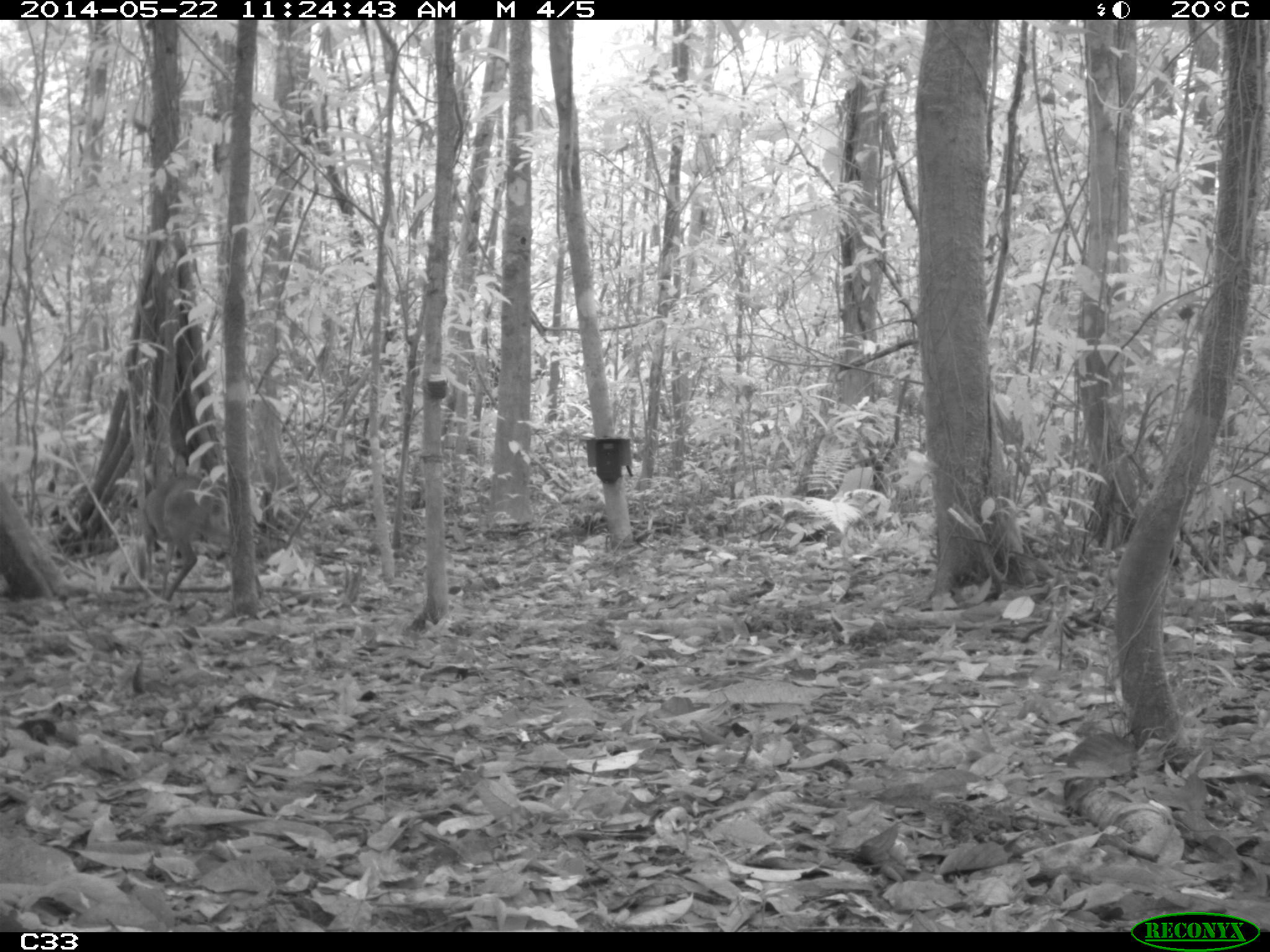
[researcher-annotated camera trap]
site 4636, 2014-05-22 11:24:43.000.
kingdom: Animalia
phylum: Chordata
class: Mammalia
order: Artiodactyla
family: Cervidae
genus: Mazama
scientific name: Mazama gouazoubira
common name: gray brocket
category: mazama gouazaoubira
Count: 1.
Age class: juvenile.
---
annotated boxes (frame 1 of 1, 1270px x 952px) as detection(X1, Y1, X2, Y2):
mazama gouazaoubira: detection(135, 453, 253, 603)